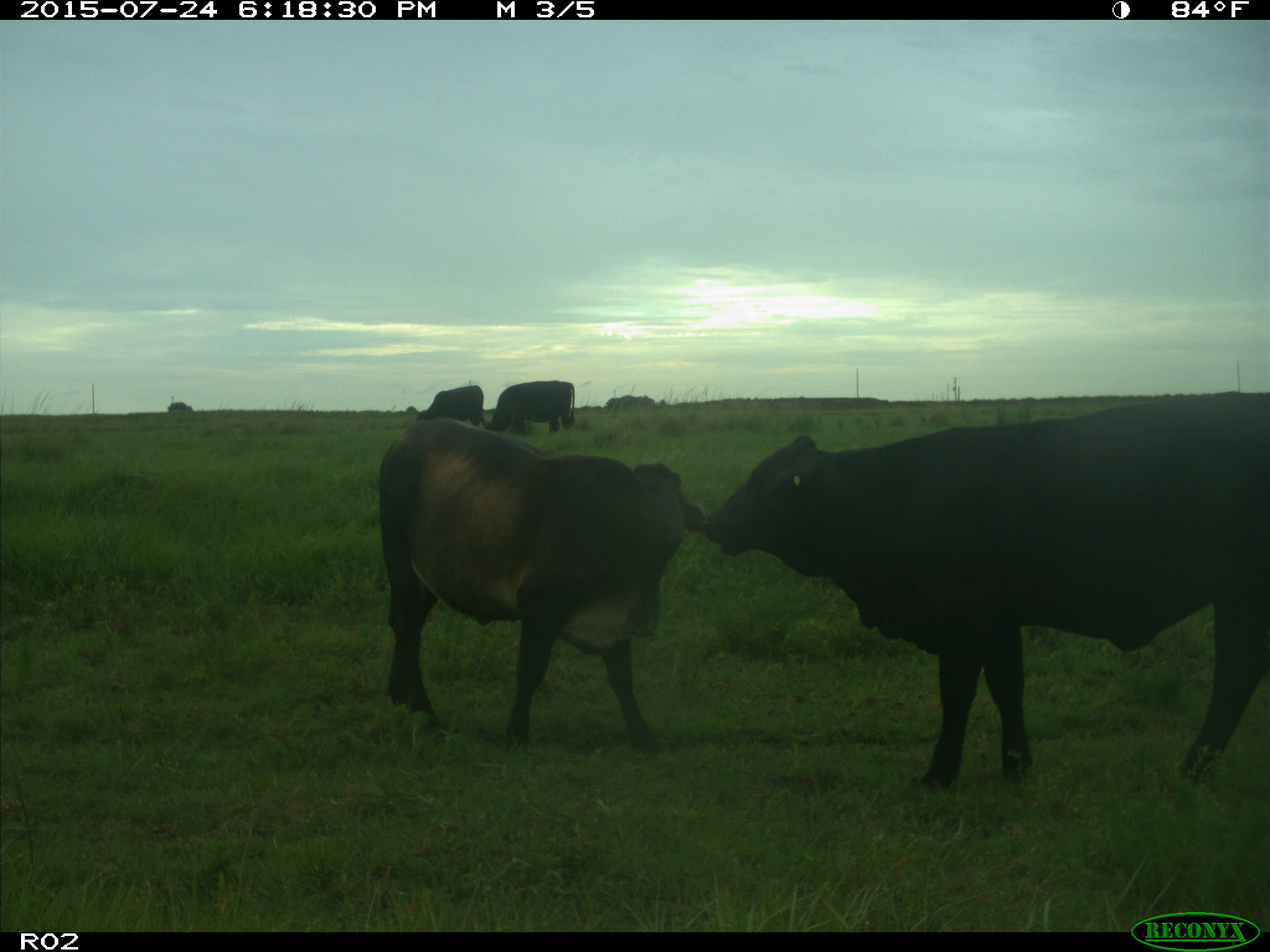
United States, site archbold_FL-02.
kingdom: Animalia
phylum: Chordata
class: Mammalia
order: Artiodactyla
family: Bovidae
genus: Bos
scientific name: Bos taurus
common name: domestic cow